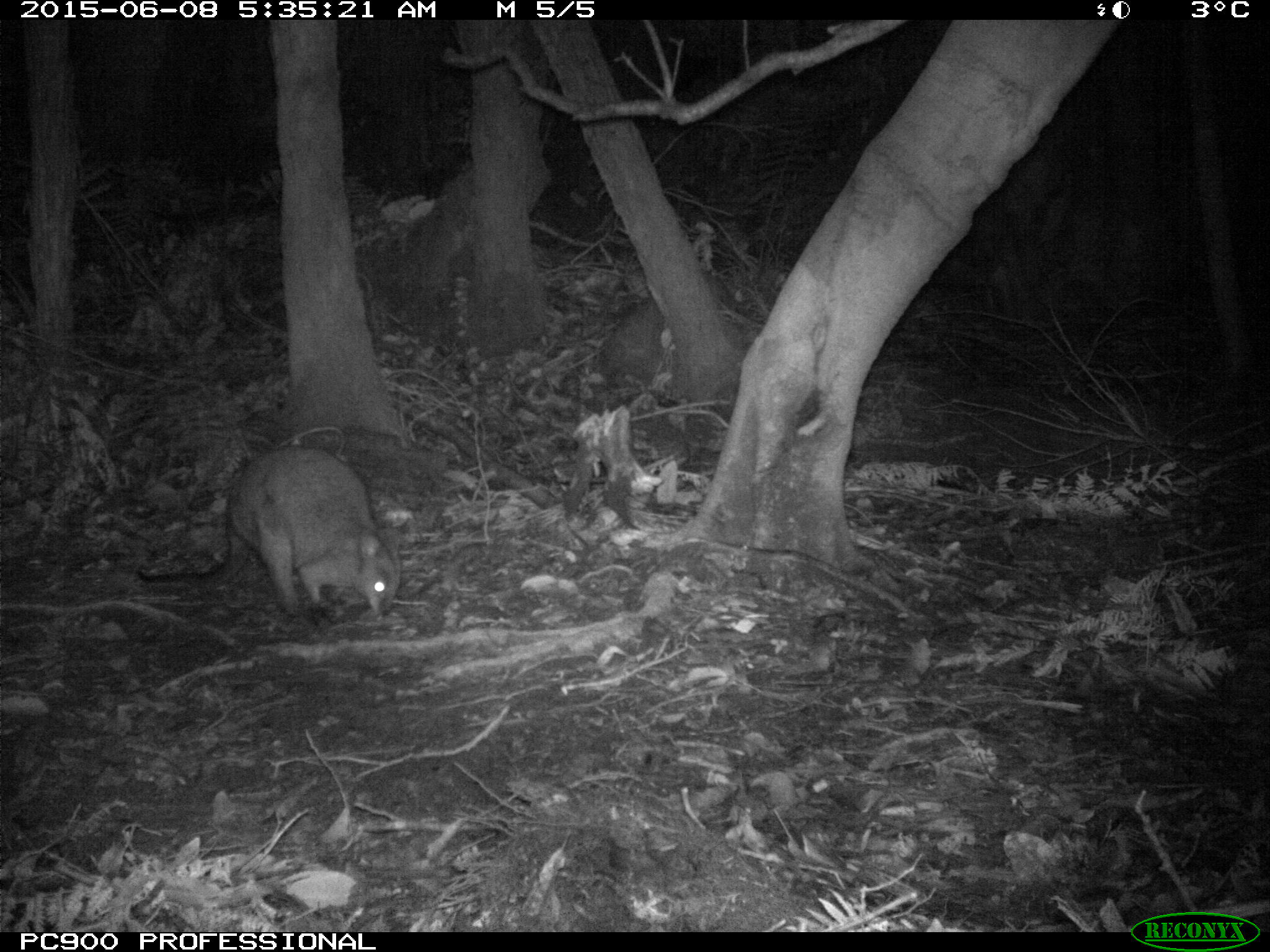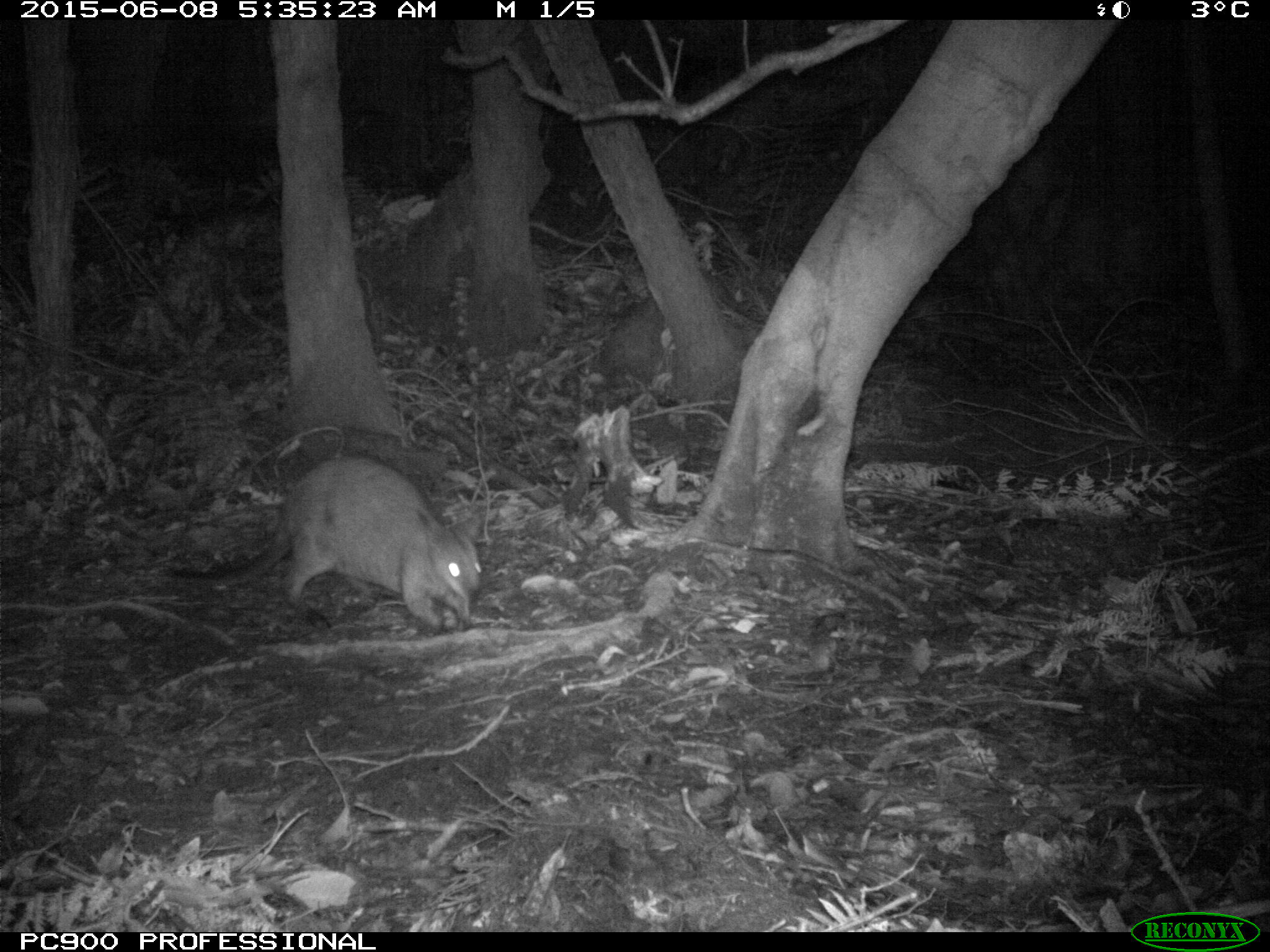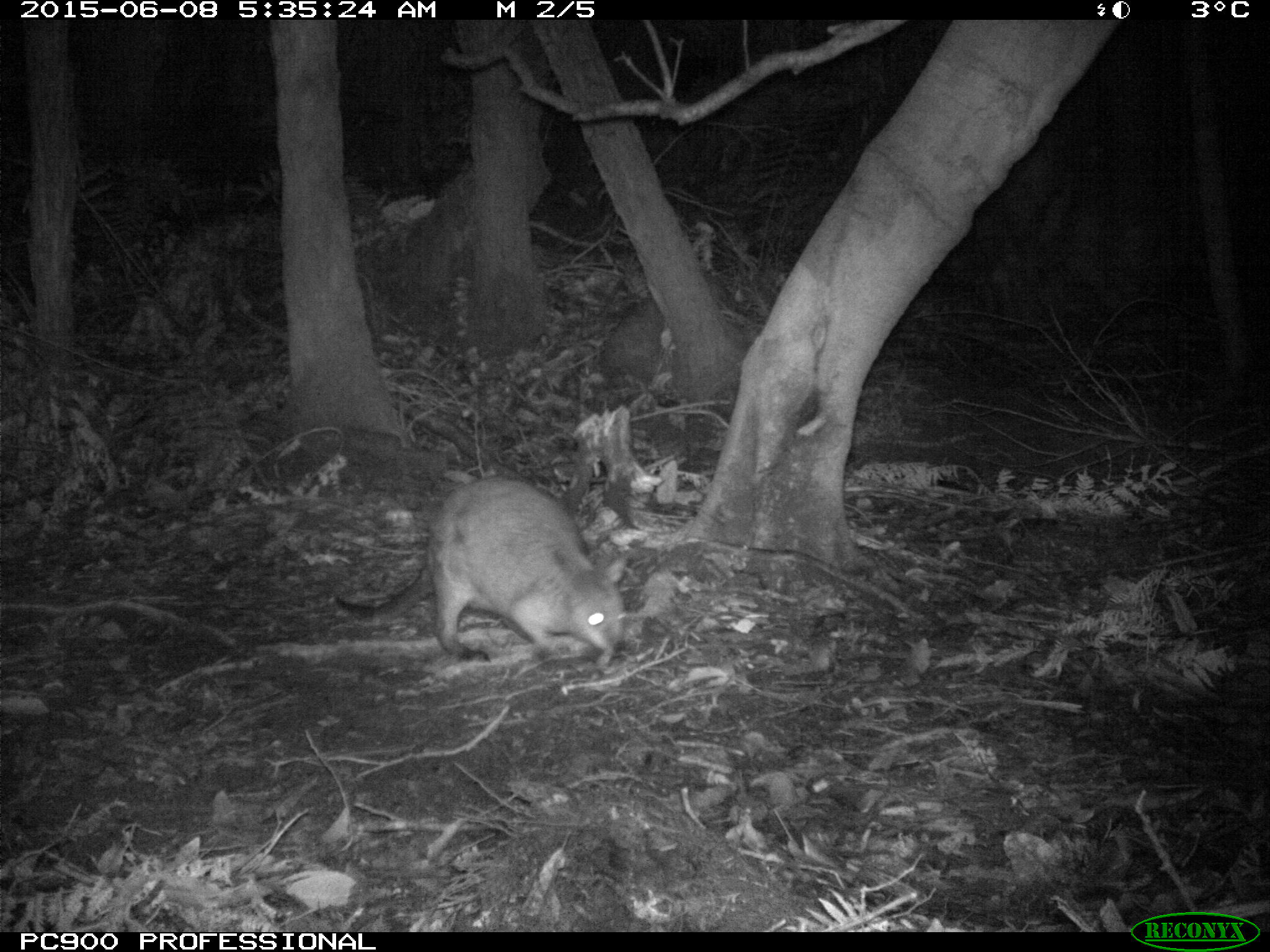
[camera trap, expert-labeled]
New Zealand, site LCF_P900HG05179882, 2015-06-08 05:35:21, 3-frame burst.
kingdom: Animalia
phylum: Chordata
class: Mammalia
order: Diprotodontia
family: Macropodidae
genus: Notamacropus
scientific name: Notamacropus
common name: wallaby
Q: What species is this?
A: Wallaby (Notamacropus).